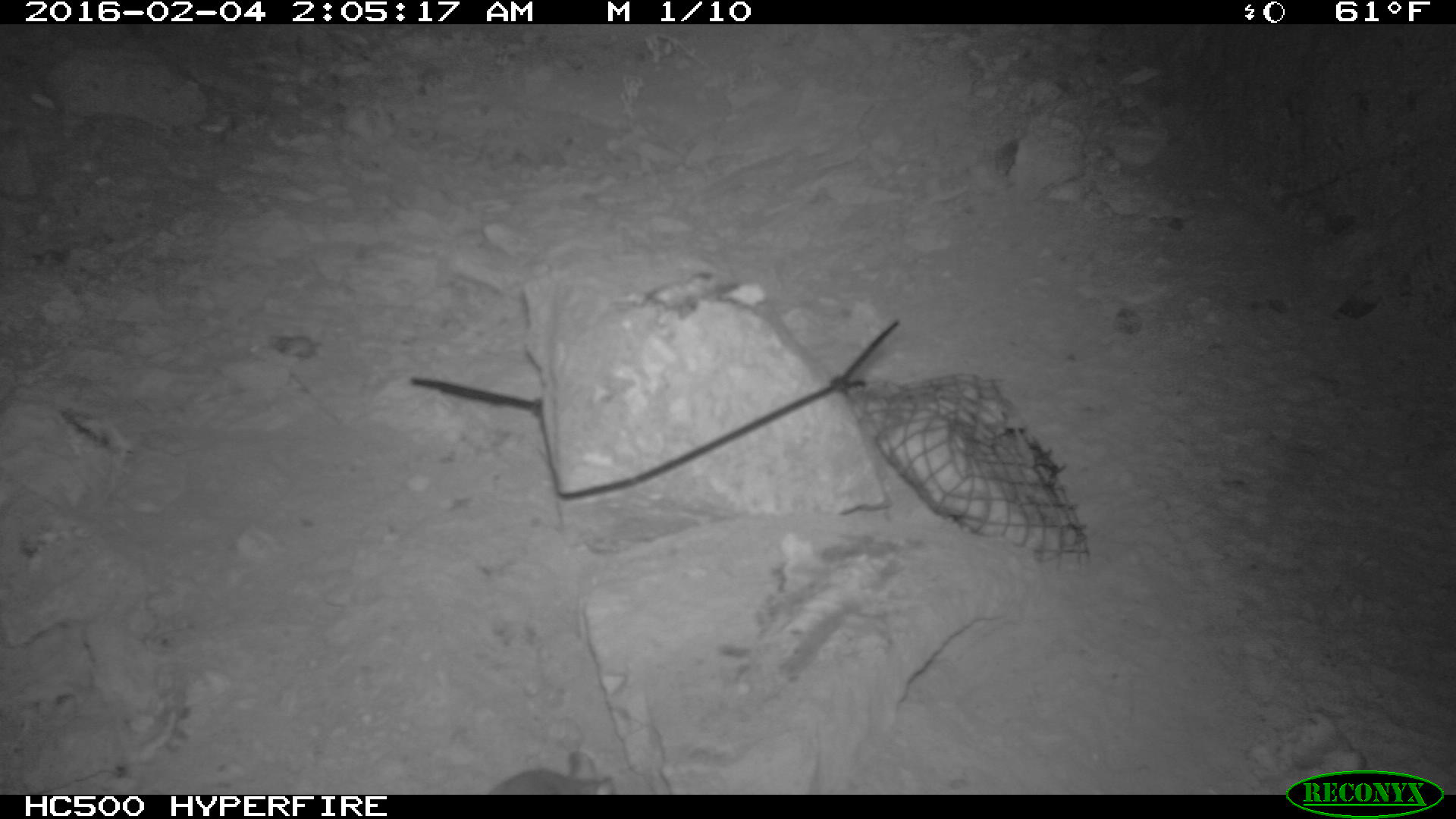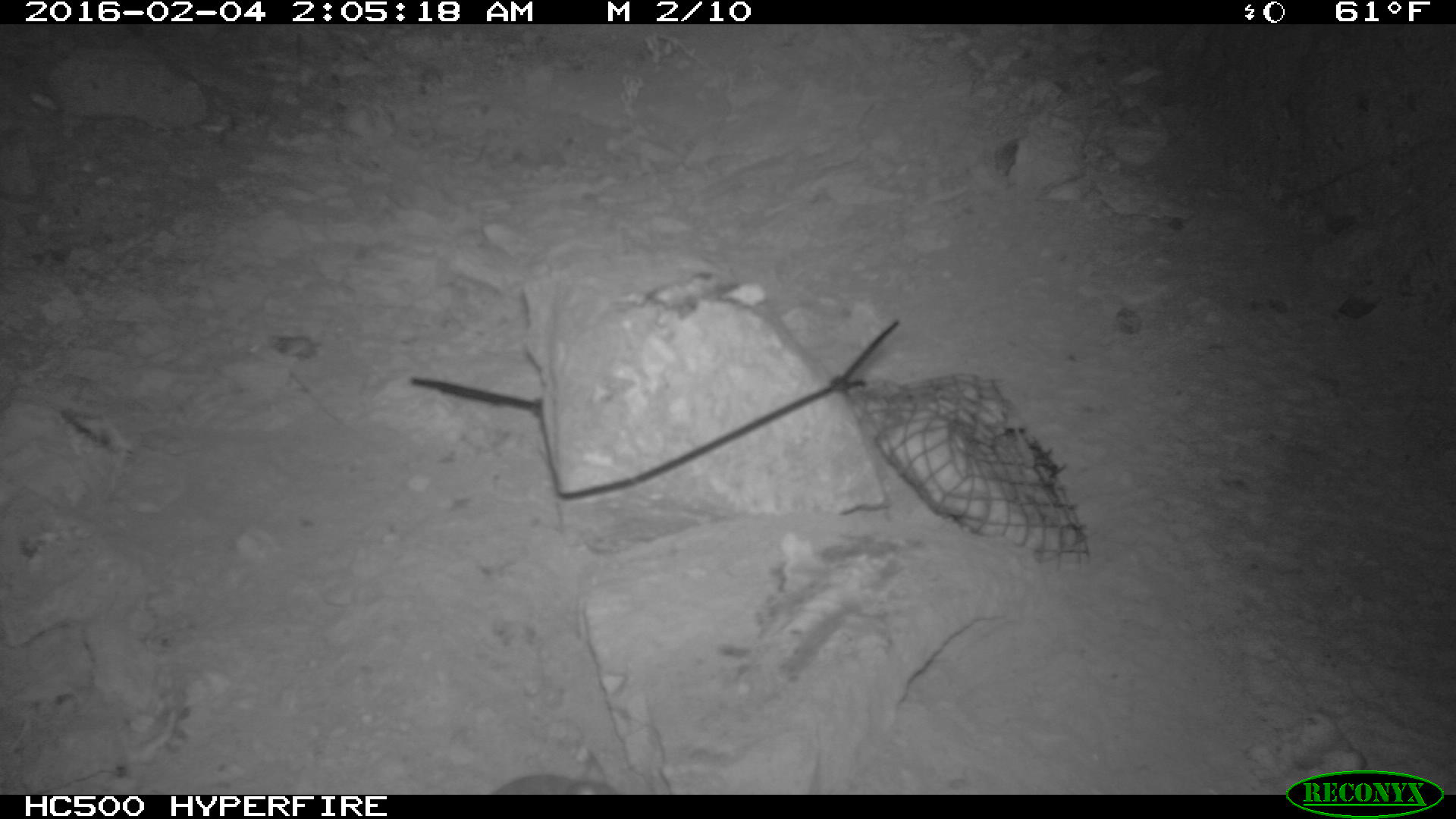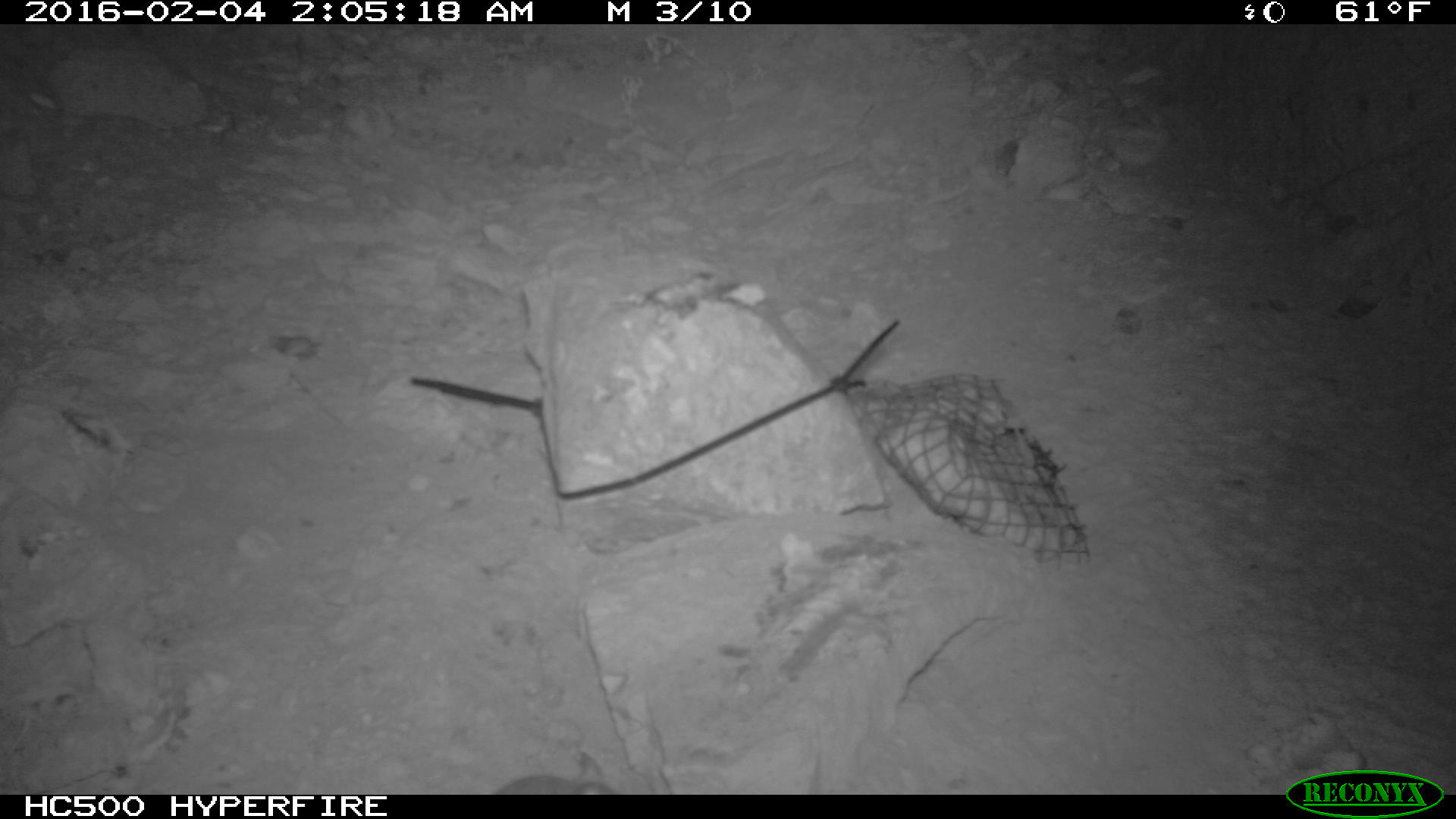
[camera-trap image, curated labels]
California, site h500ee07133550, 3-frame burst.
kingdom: Animalia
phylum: Chordata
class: Mammalia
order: Rodentia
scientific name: Rodentia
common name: rodent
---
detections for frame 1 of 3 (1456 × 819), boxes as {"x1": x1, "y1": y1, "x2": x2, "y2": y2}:
rodent: {"x1": 485, "y1": 751, "x2": 614, "y2": 795}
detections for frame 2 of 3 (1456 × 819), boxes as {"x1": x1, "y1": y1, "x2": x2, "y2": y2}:
rodent: {"x1": 495, "y1": 772, "x2": 618, "y2": 793}